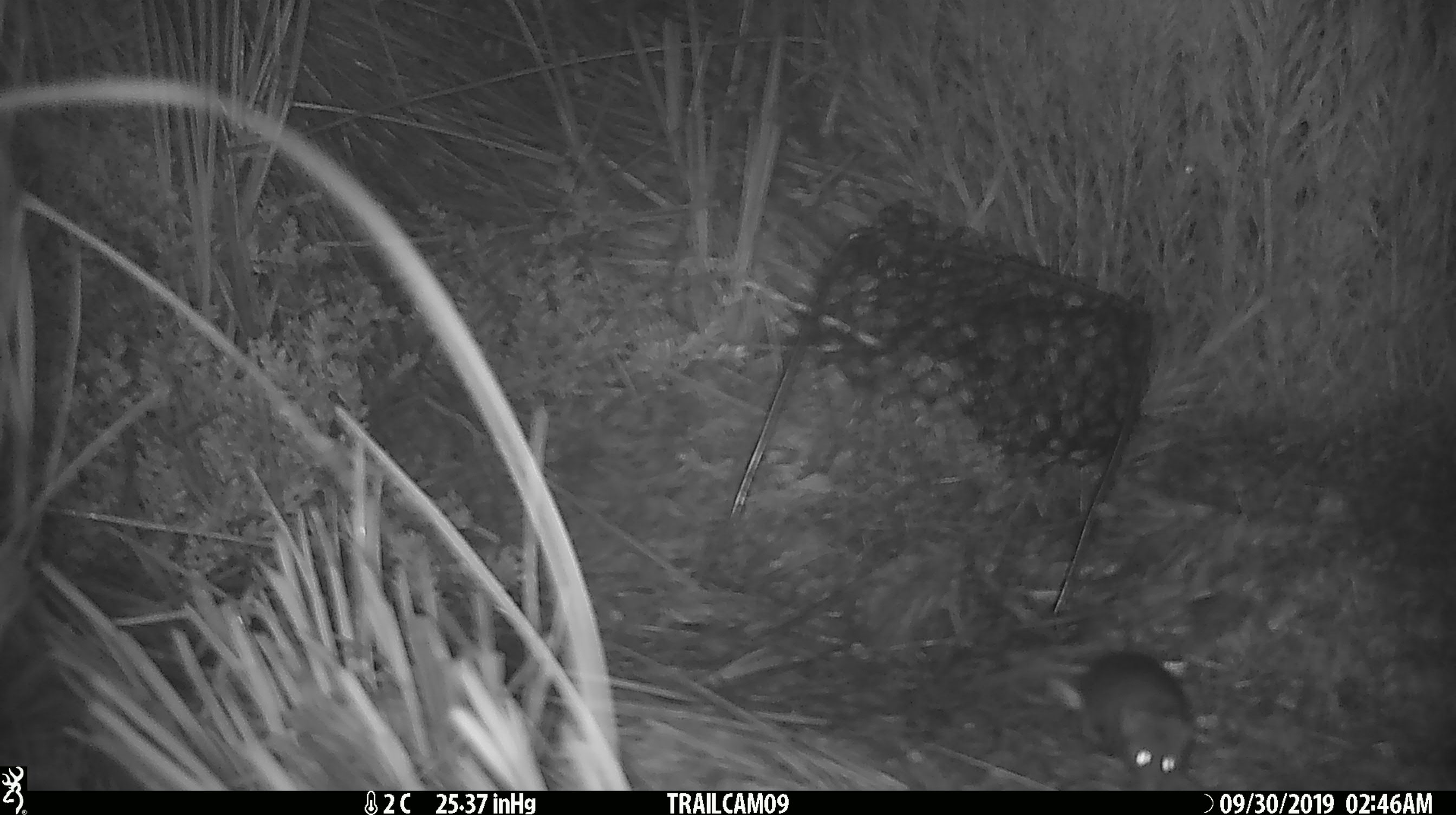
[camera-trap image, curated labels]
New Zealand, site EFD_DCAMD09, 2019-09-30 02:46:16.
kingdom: Animalia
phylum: Chordata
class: Mammalia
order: Rodentia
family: Muridae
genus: Mus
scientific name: Mus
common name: mouse